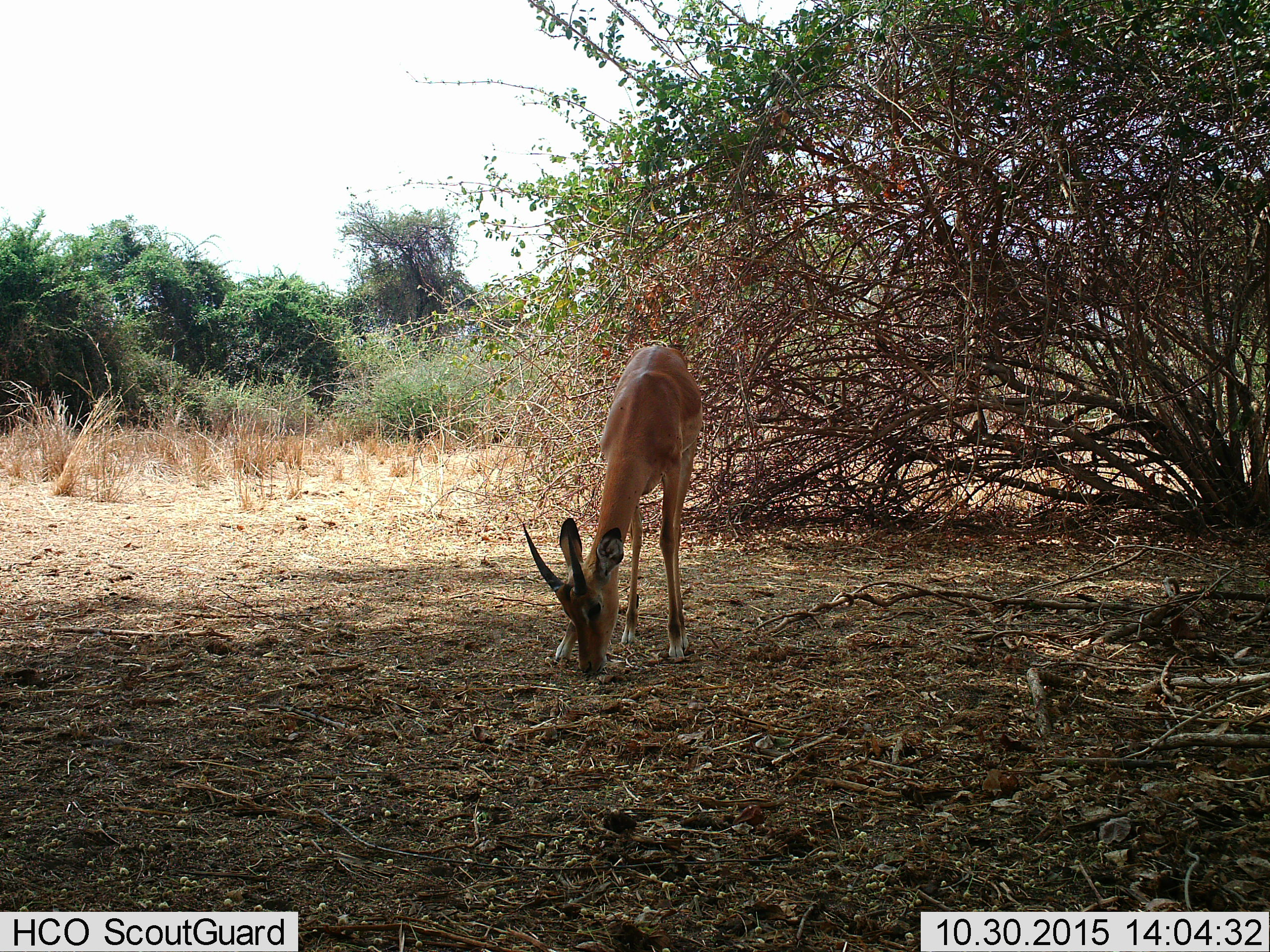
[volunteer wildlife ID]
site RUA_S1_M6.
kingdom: Animalia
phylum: Chordata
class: Mammalia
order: Artiodactyla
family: Bovidae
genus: Aepyceros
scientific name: Aepyceros melampus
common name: impala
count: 1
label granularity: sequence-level